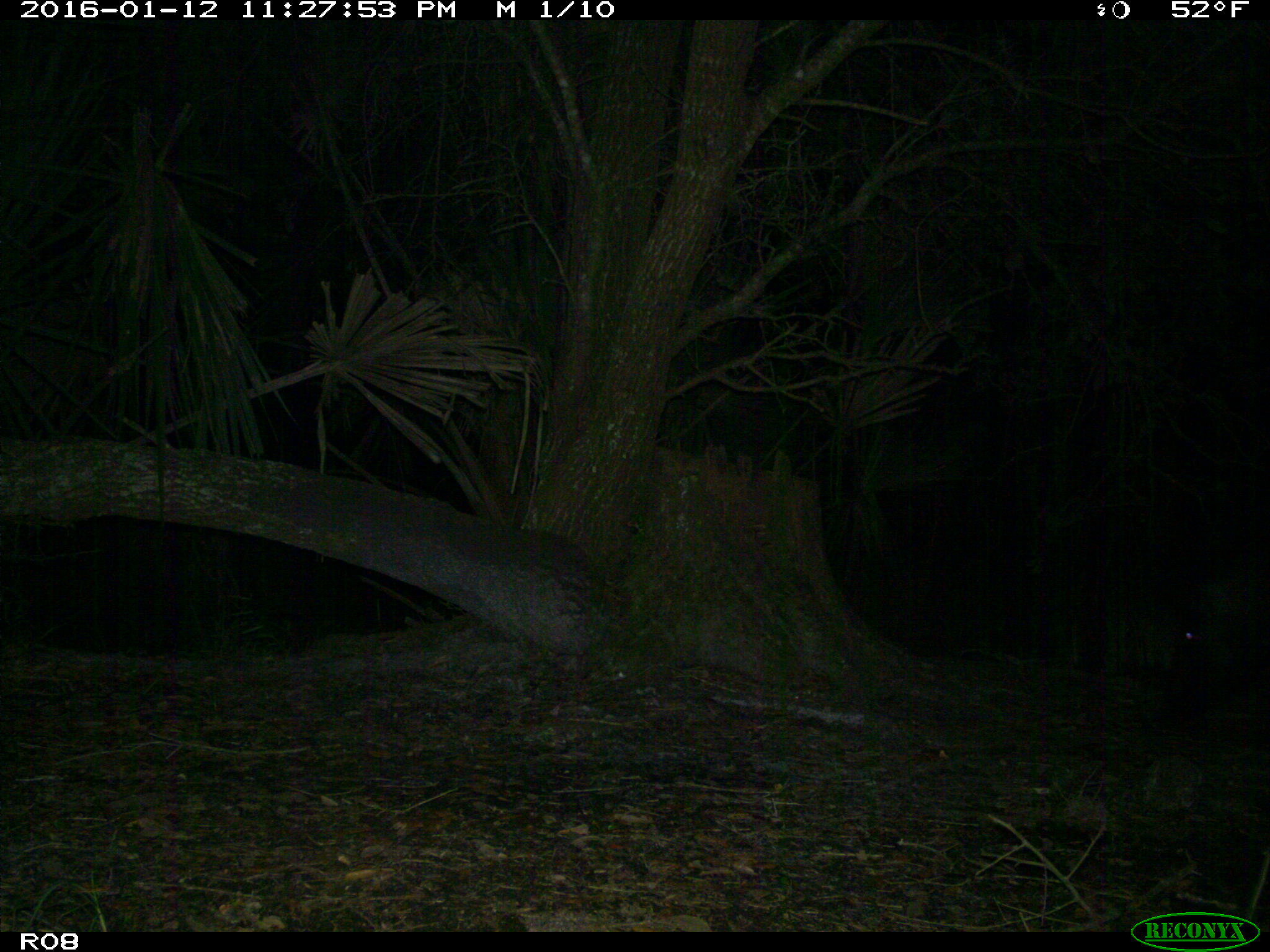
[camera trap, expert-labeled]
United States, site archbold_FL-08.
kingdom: Animalia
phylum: Chordata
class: Mammalia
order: Artiodactyla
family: Suidae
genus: Sus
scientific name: Sus scrofa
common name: wild boar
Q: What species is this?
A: Sus scrofa (wild boar).